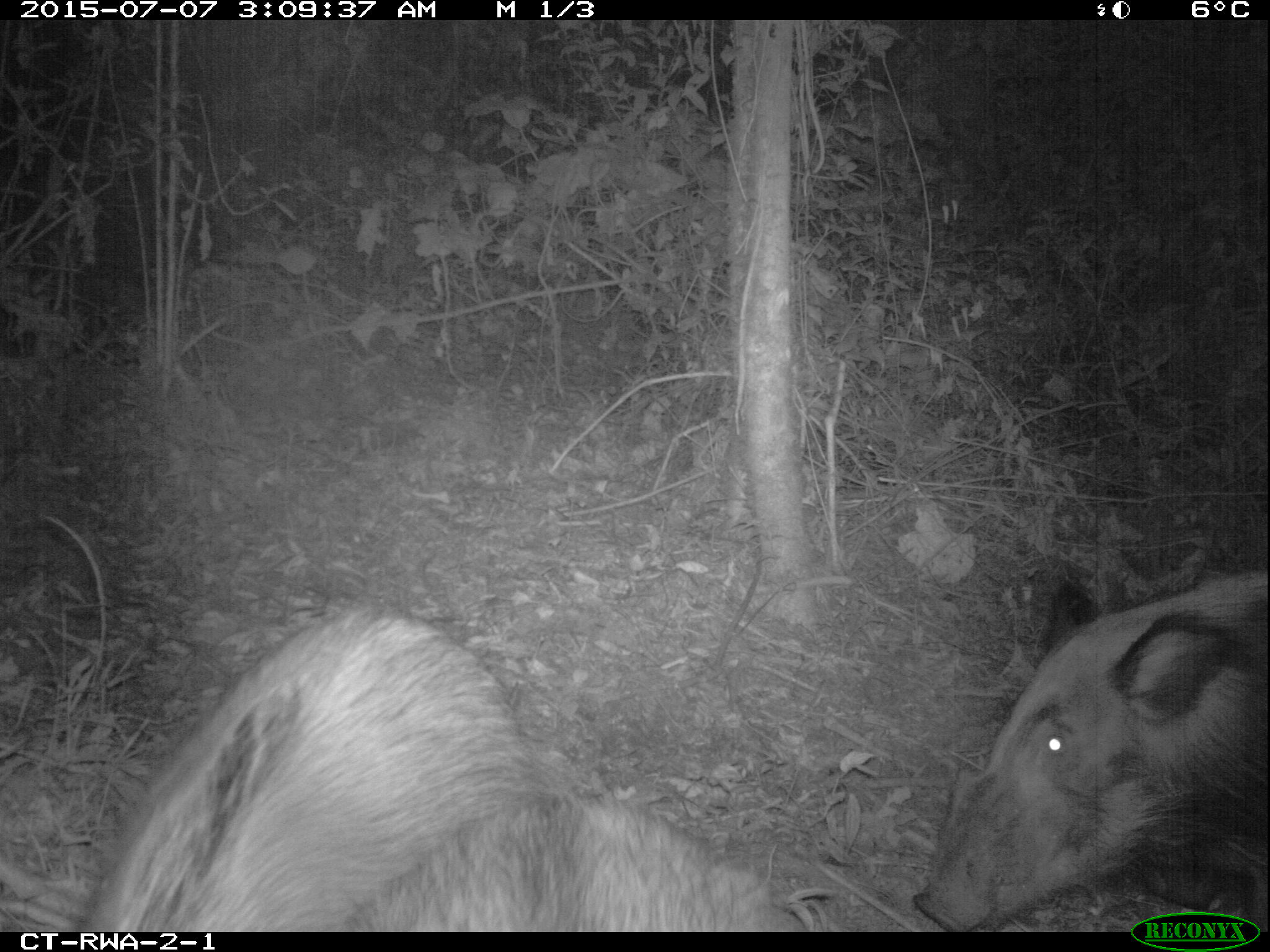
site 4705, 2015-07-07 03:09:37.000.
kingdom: Animalia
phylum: Chordata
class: Mammalia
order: Artiodactyla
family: Suidae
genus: Potamochoerus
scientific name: Potamochoerus larvatus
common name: bushpig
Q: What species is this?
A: Potamochoerus larvatus (bushpig).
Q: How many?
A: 3.